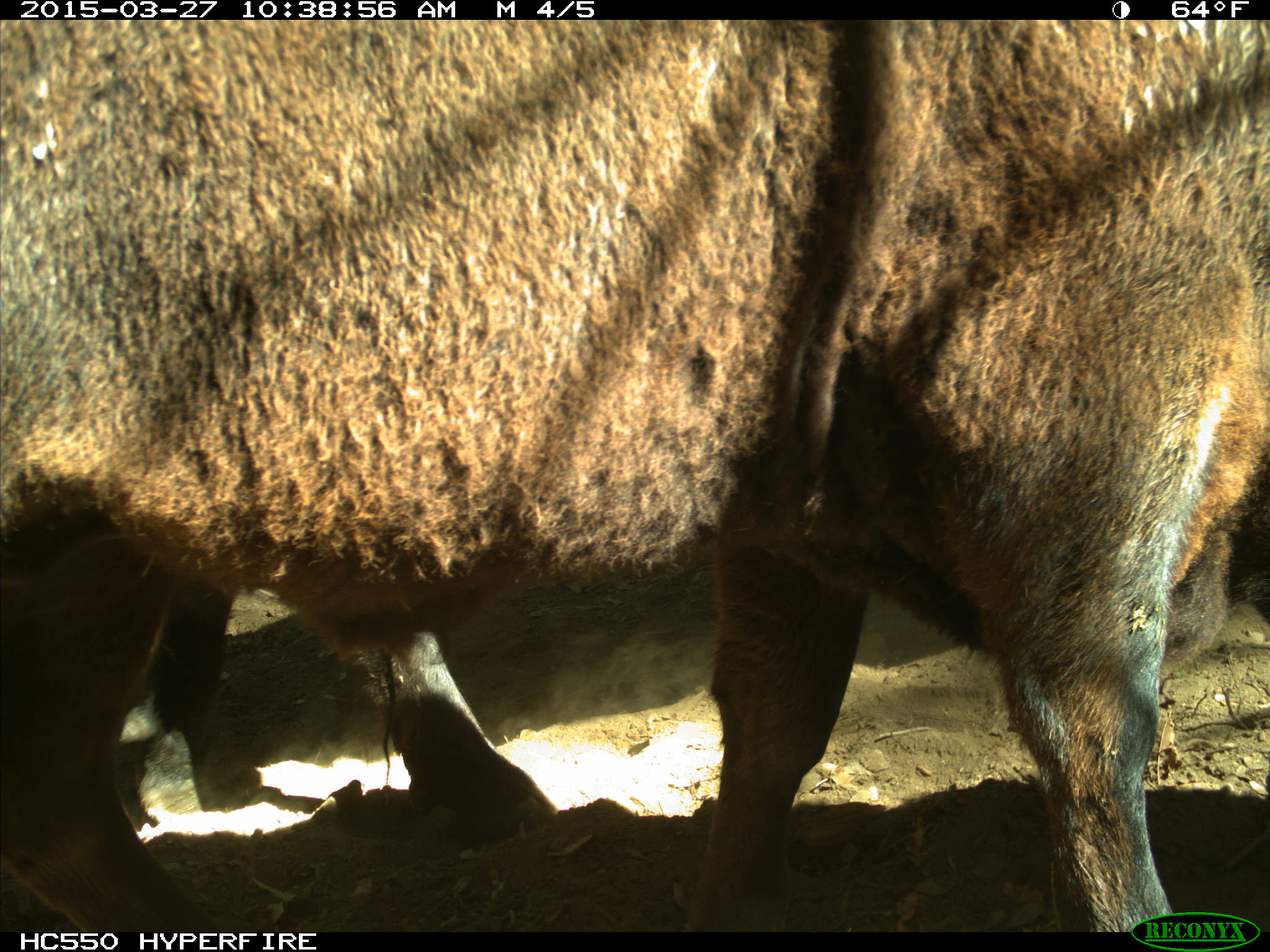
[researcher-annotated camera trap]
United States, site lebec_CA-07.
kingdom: Animalia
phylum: Chordata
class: Mammalia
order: Artiodactyla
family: Bovidae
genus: Bos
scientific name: Bos taurus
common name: domestic cow